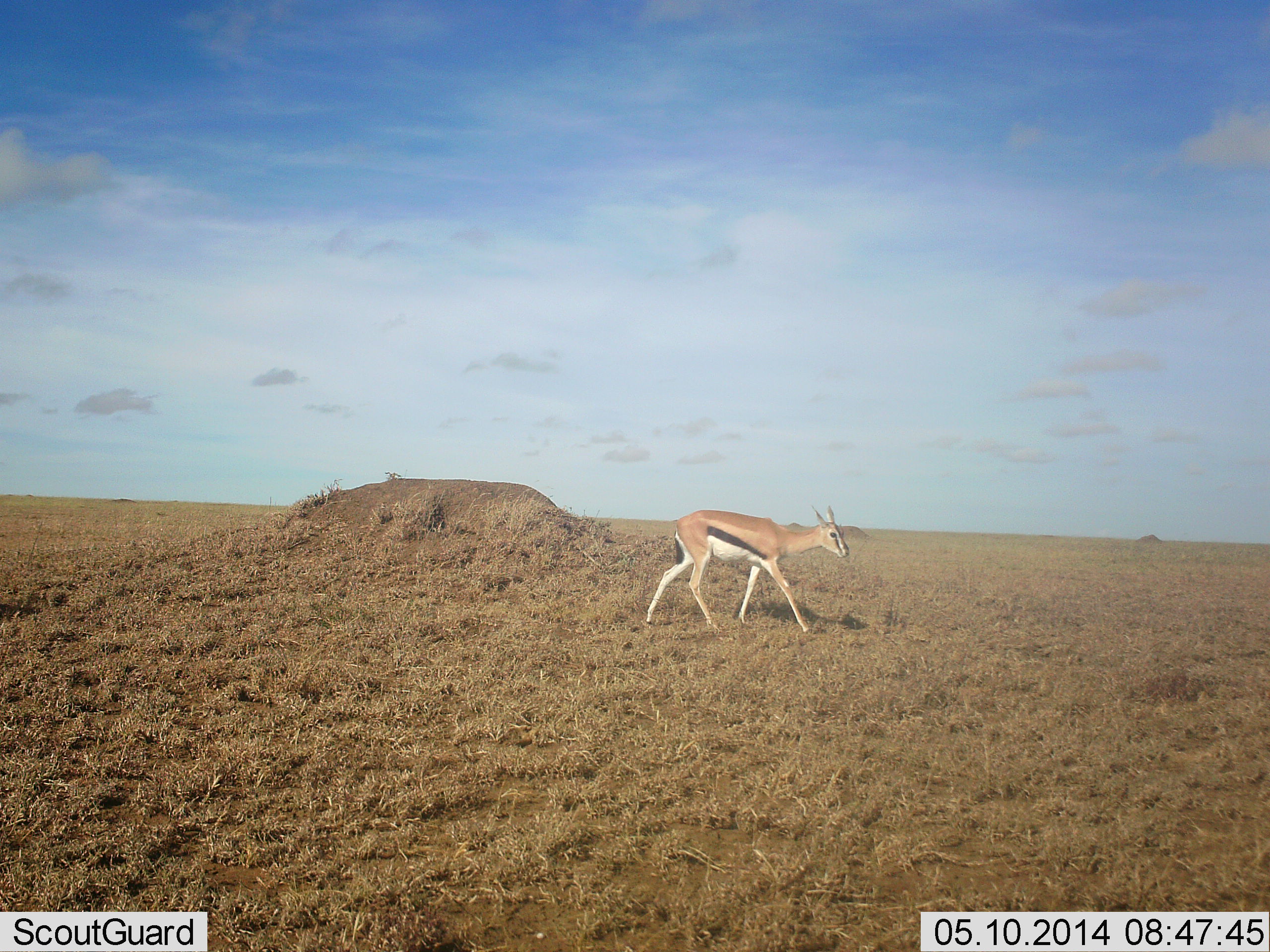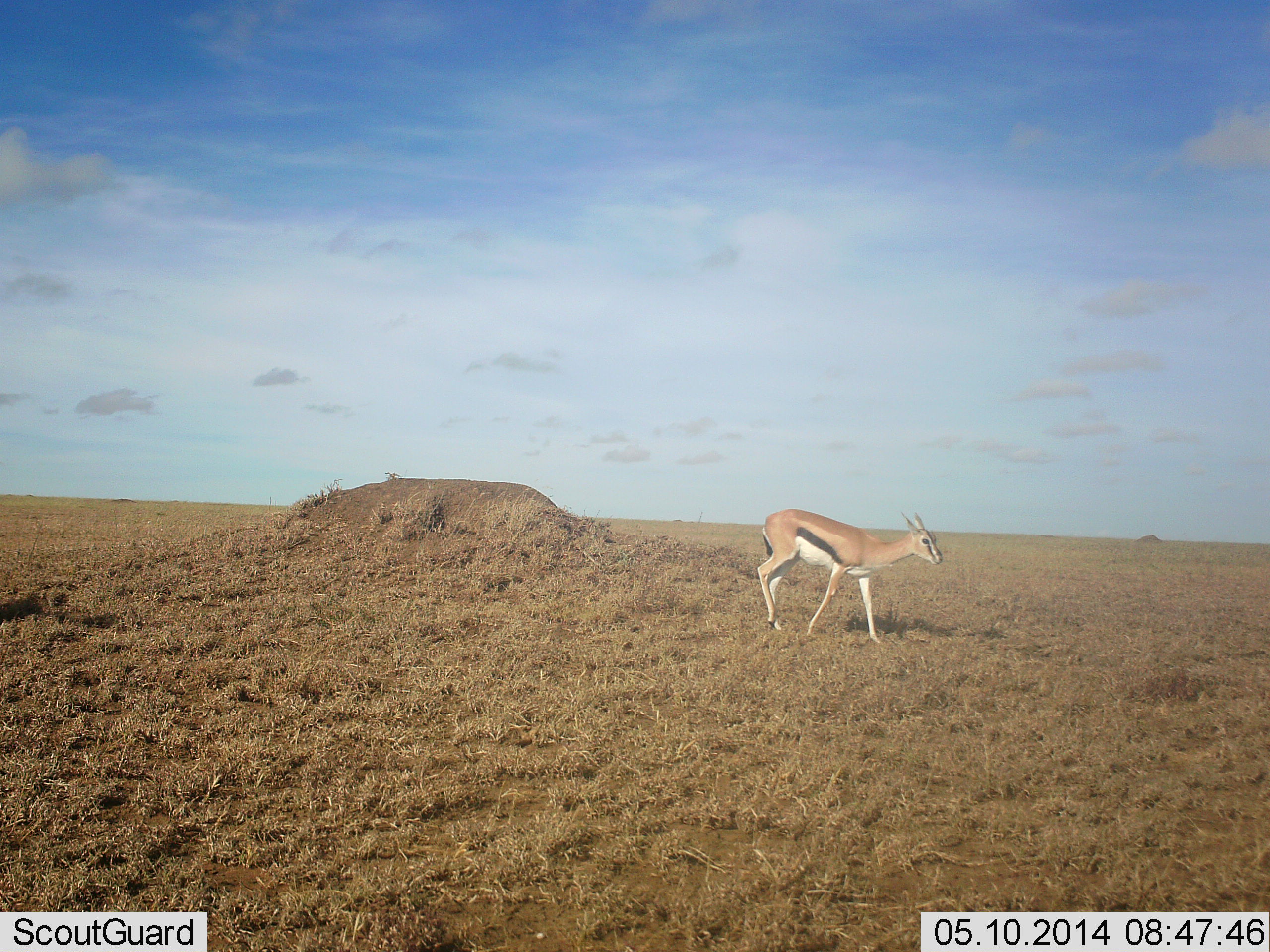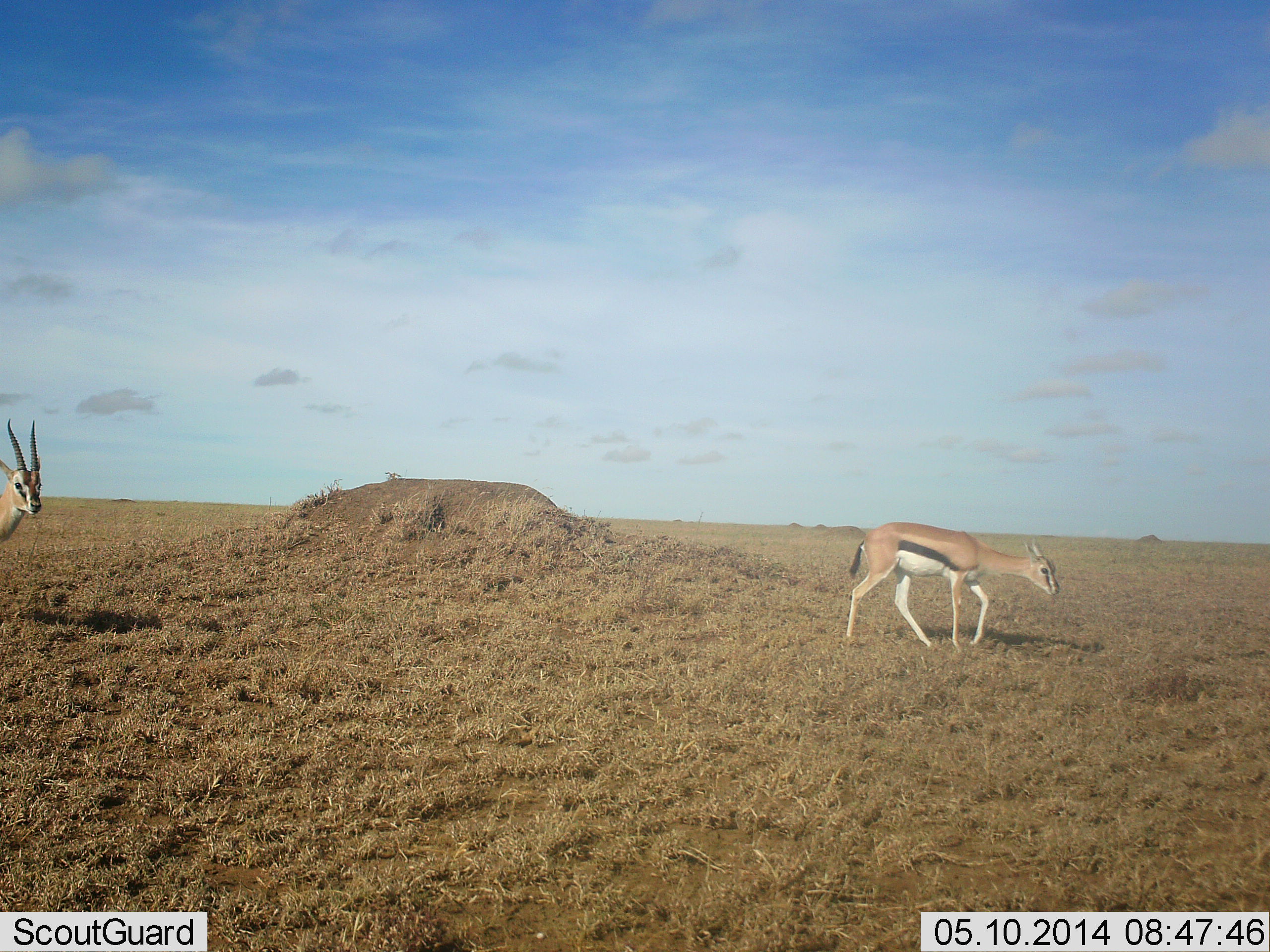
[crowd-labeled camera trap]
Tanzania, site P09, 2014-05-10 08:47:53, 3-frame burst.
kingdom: Animalia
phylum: Chordata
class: Mammalia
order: Artiodactyla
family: Bovidae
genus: Eudorcas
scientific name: Eudorcas thomsonii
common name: thomson's gazelle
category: gazellethomsons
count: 2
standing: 3%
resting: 0%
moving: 95%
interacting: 0%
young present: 5%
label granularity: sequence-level